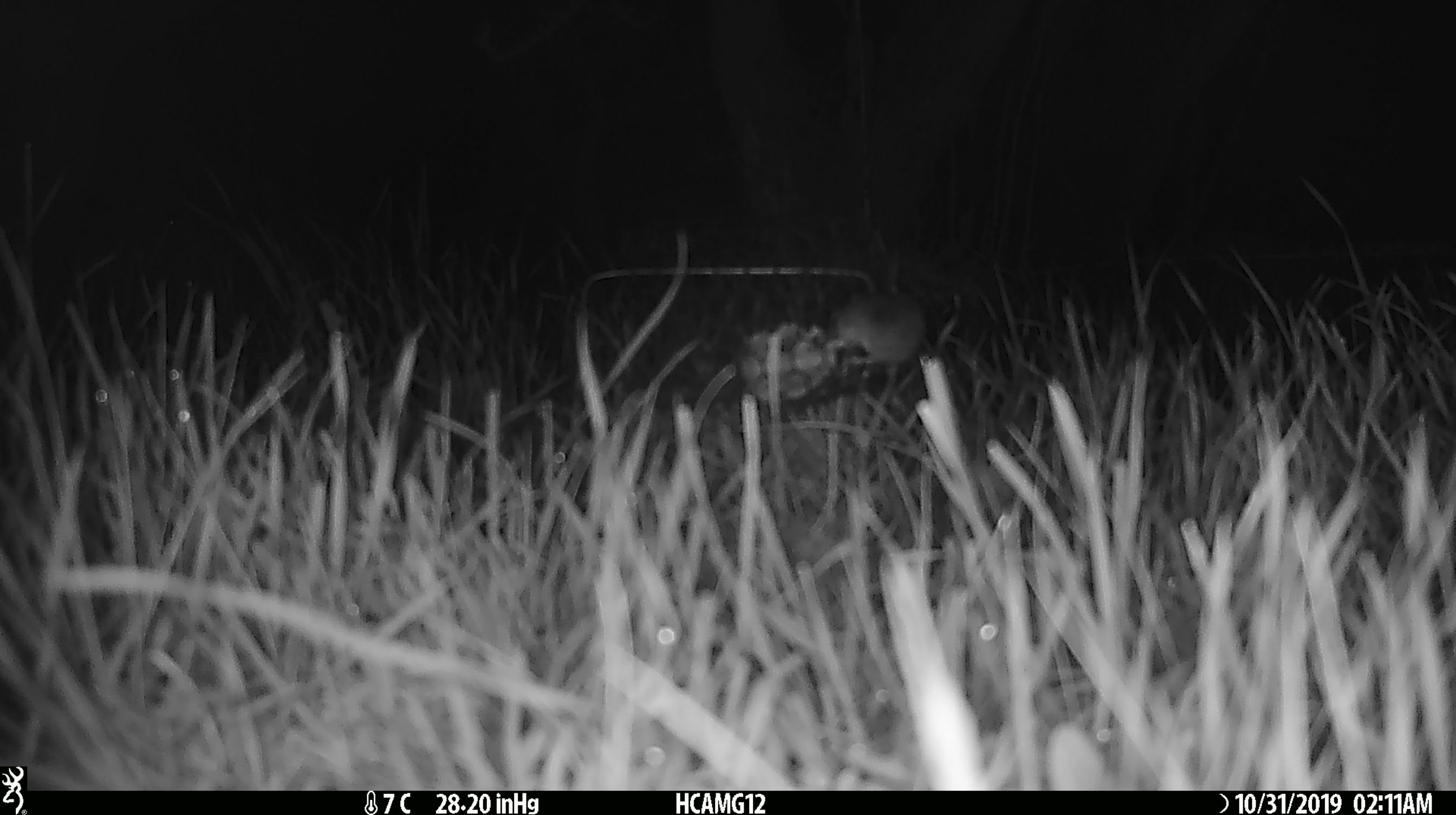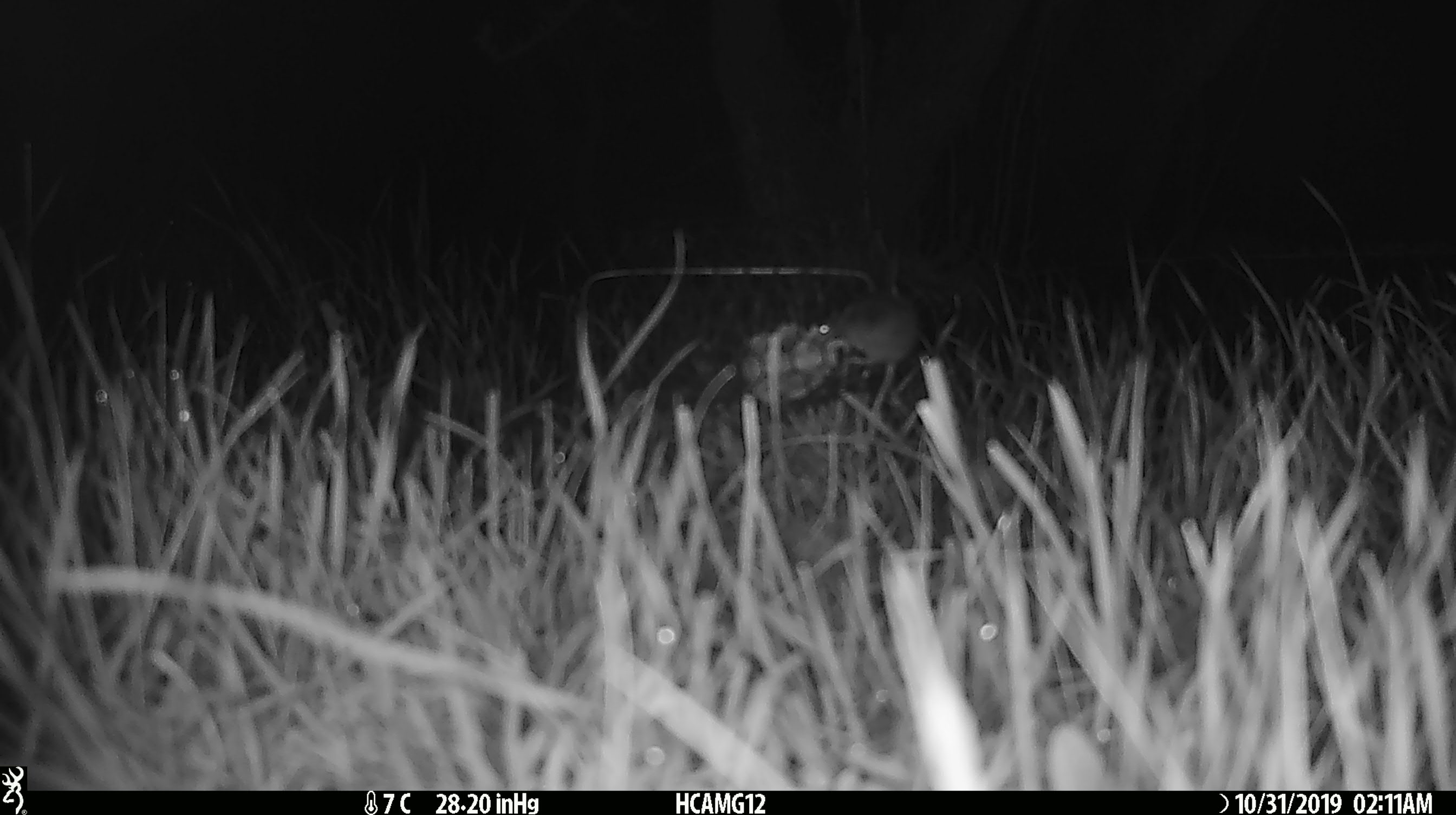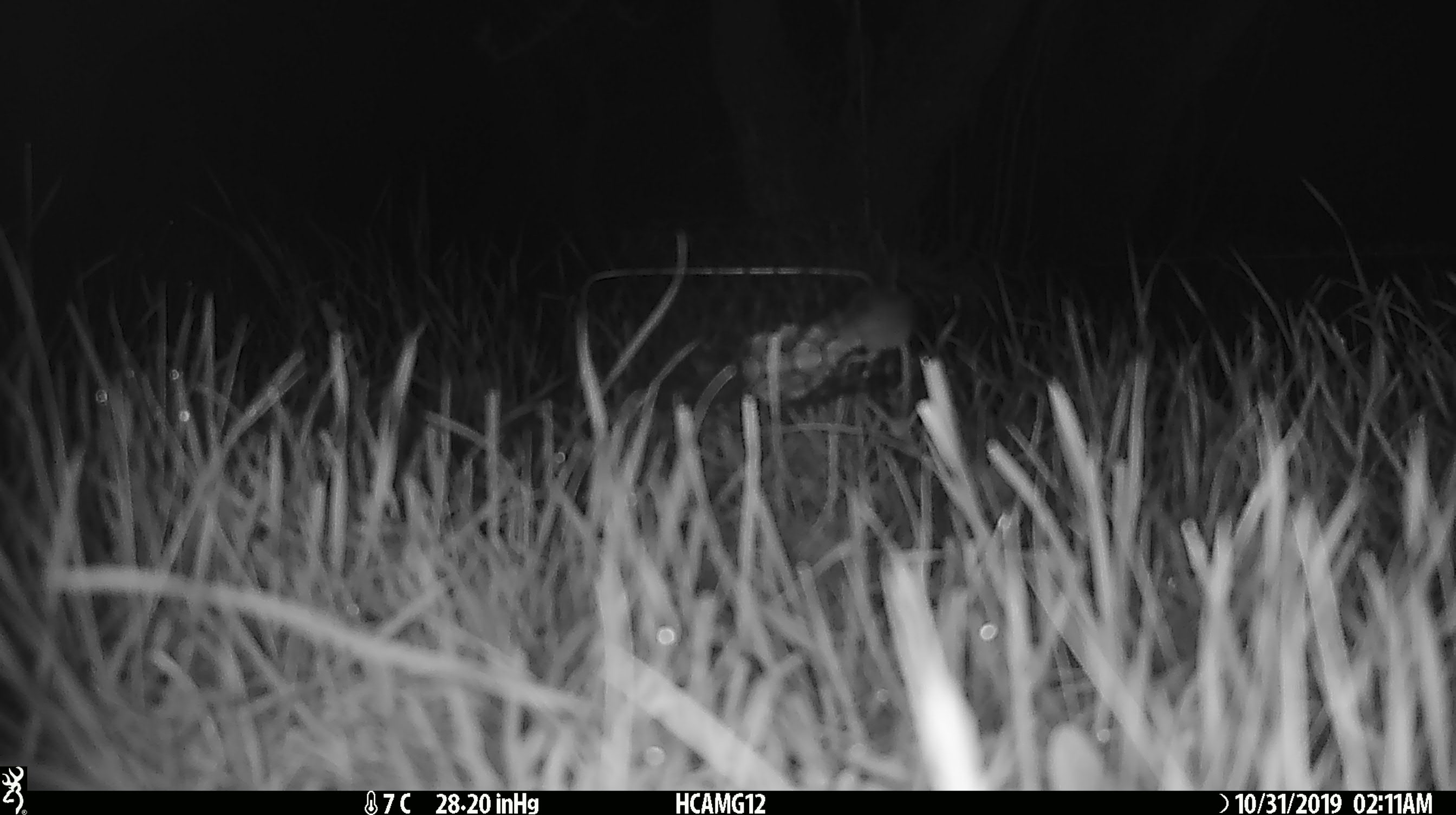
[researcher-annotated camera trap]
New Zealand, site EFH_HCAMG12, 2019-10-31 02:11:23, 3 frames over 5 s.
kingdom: Animalia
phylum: Chordata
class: Mammalia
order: Rodentia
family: Muridae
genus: Mus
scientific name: Mus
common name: mouse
Mouse (Mus).